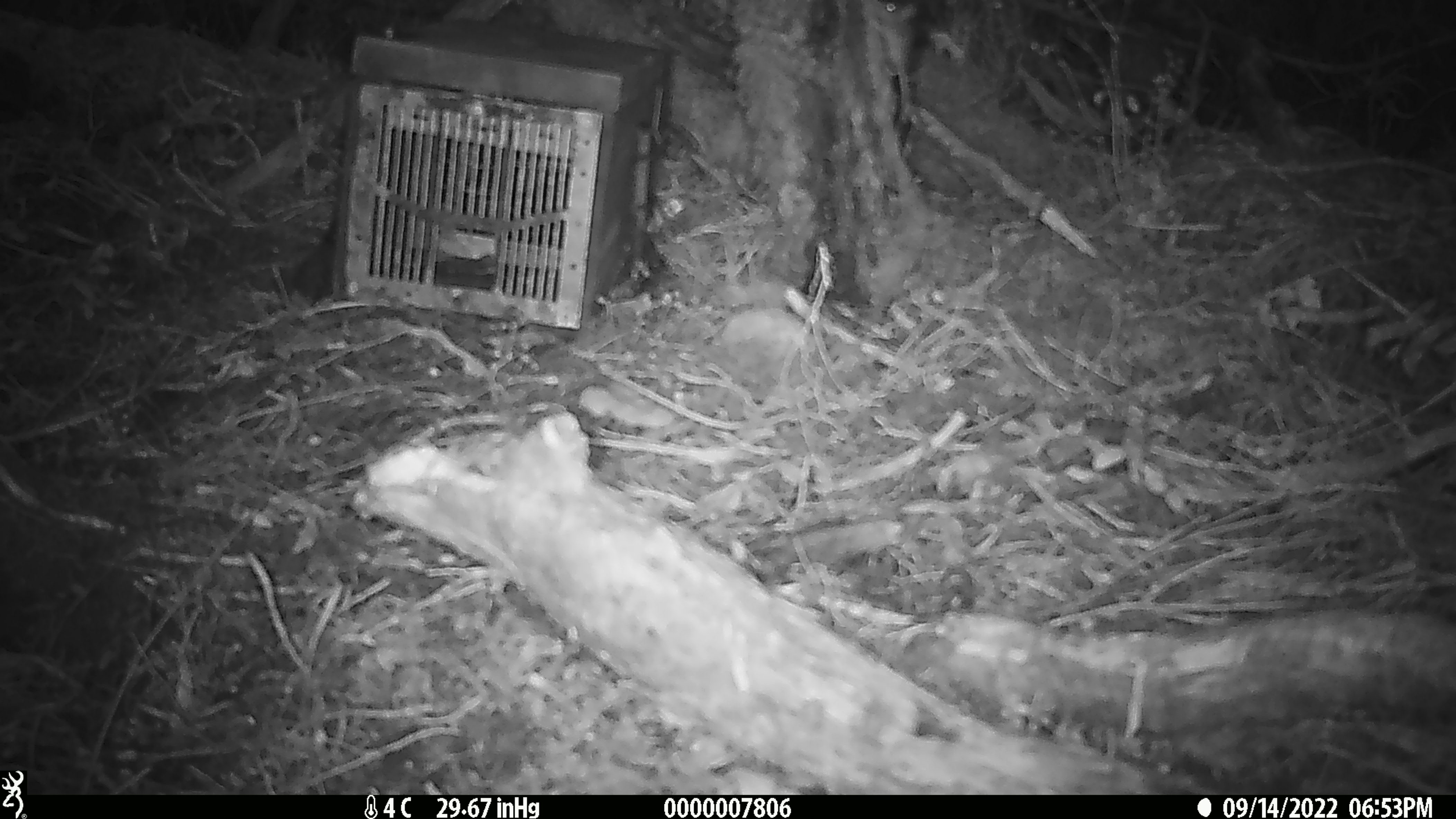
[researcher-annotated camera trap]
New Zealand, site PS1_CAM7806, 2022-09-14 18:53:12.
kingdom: Animalia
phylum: Chordata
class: Mammalia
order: Rodentia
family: Muridae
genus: Mus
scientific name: Mus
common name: mouse